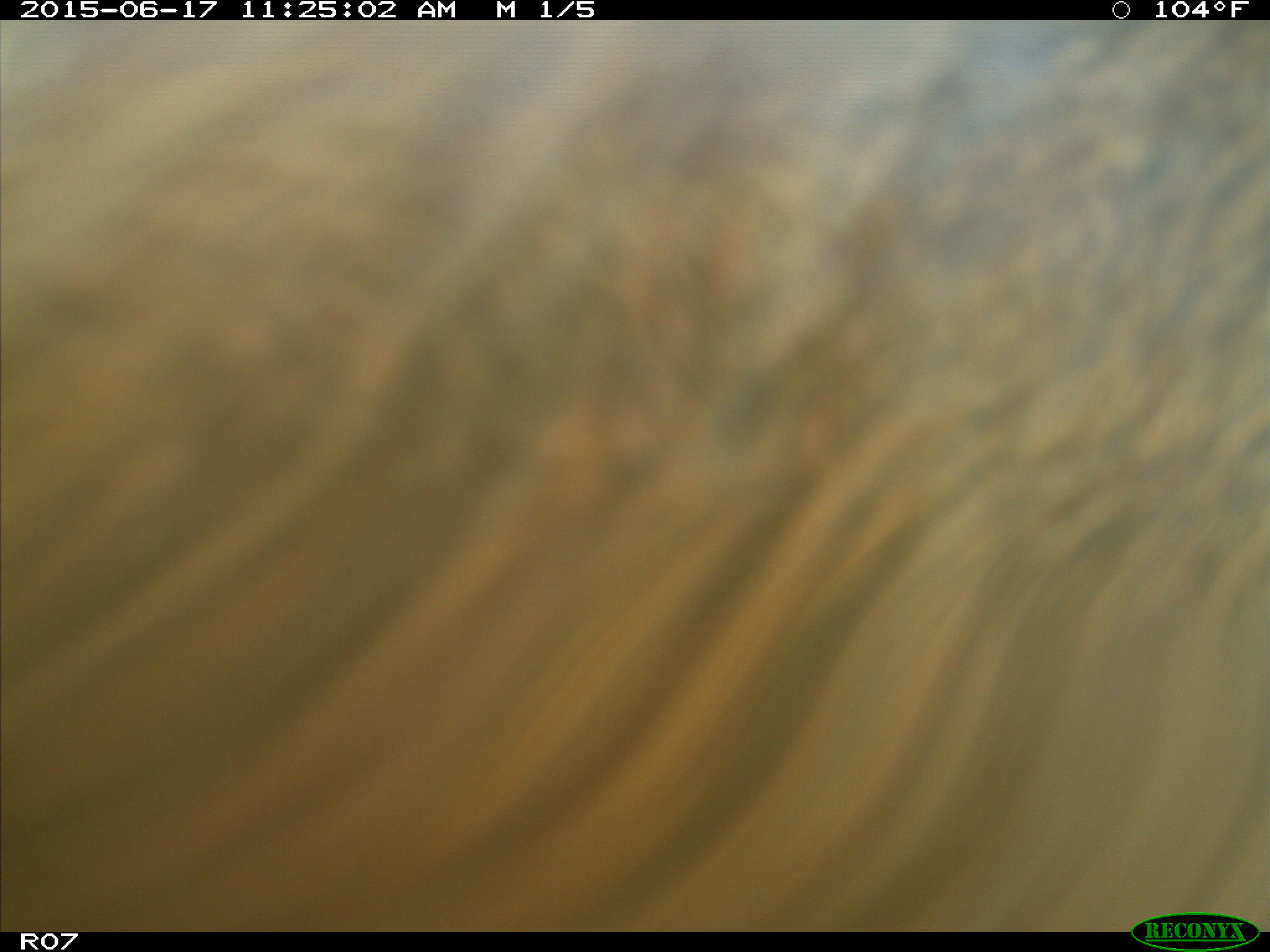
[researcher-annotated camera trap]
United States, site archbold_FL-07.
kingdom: Animalia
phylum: Chordata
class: Mammalia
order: Artiodactyla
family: Bovidae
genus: Bos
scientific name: Bos taurus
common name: domestic cow